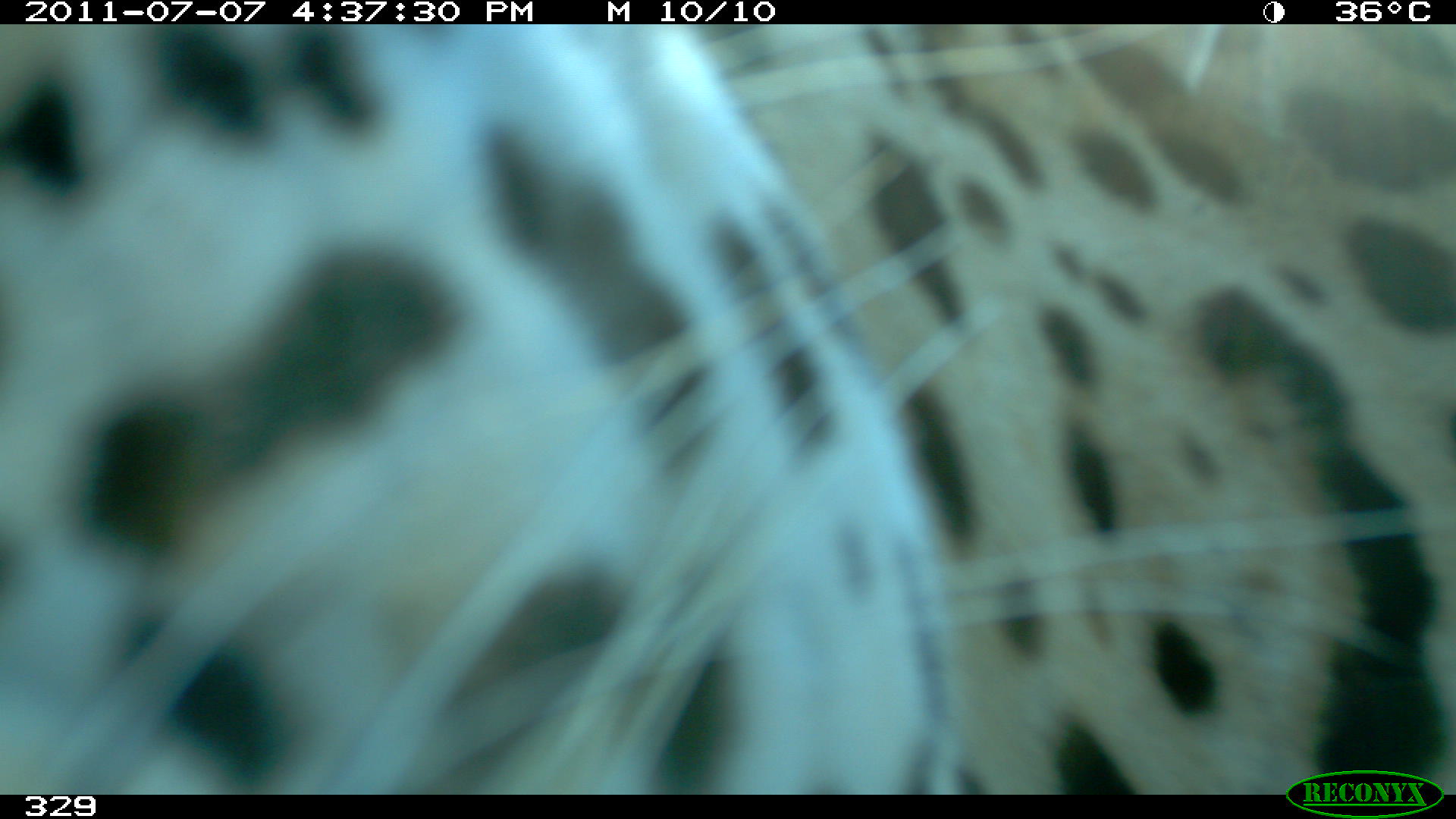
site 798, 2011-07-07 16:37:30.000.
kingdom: Animalia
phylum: Chordata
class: Mammalia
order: Carnivora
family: Felidae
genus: Panthera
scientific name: Panthera onca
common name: jaguar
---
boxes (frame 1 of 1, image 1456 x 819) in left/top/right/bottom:
panthera onca: 0/21/1456/791